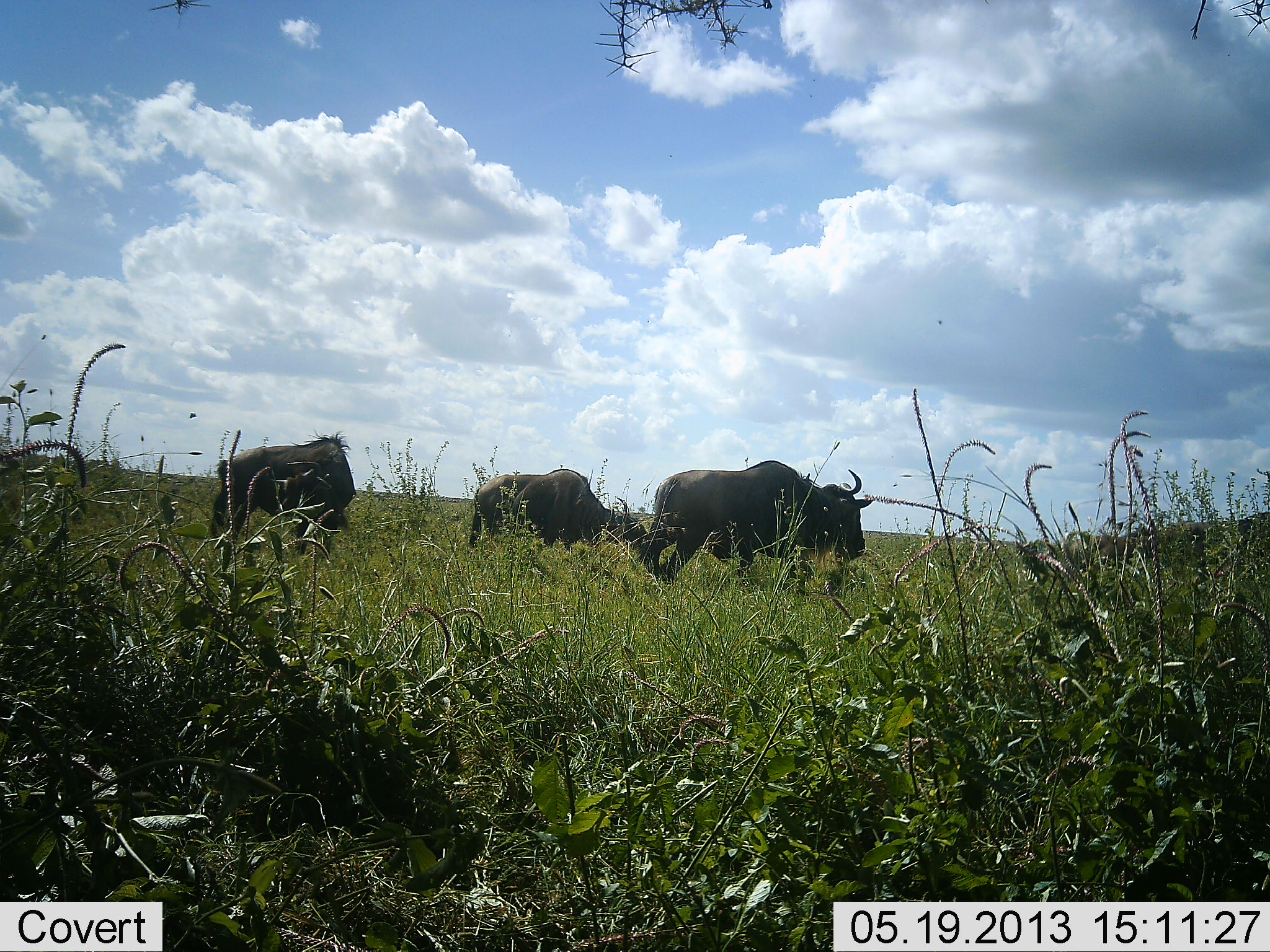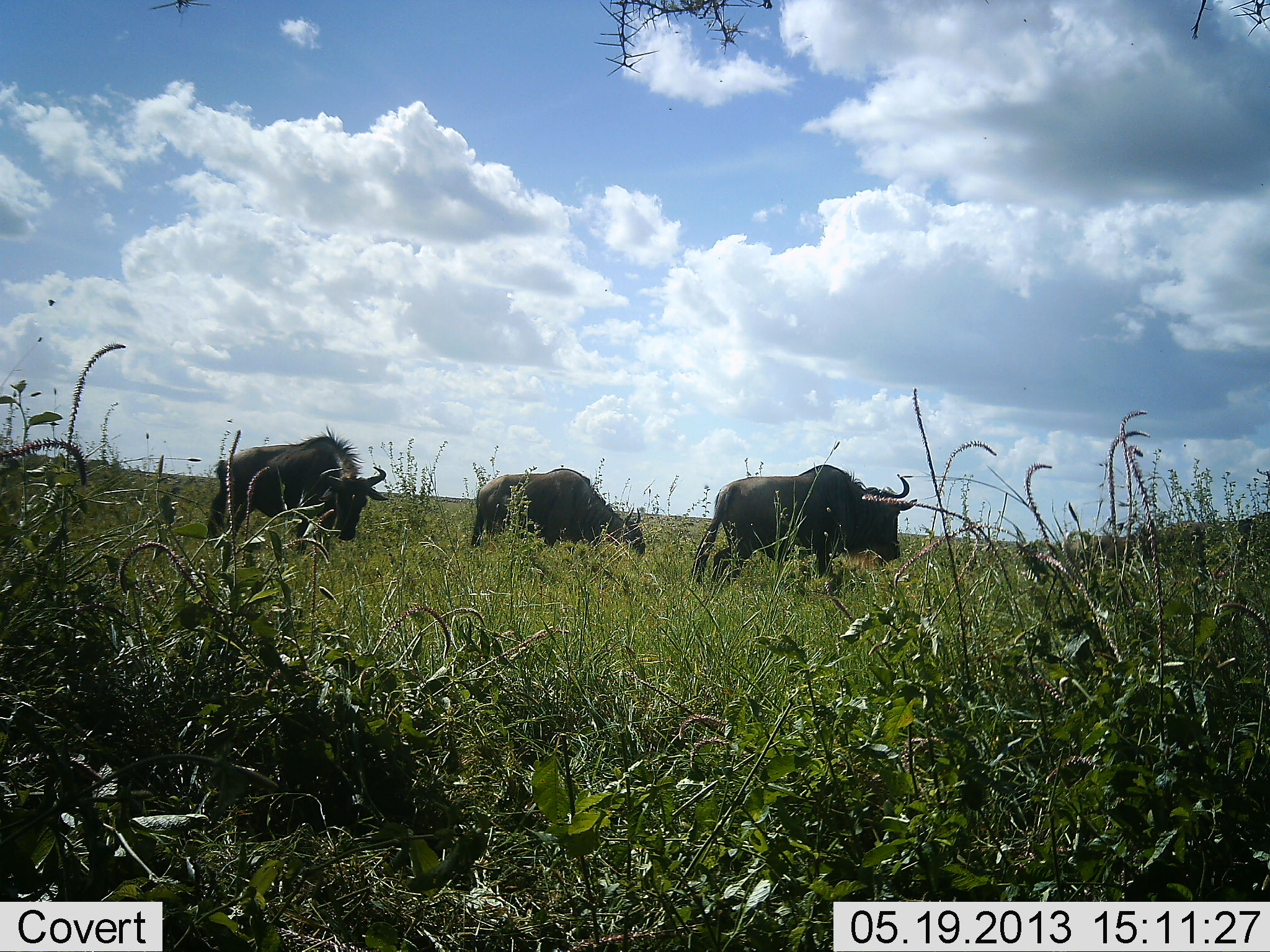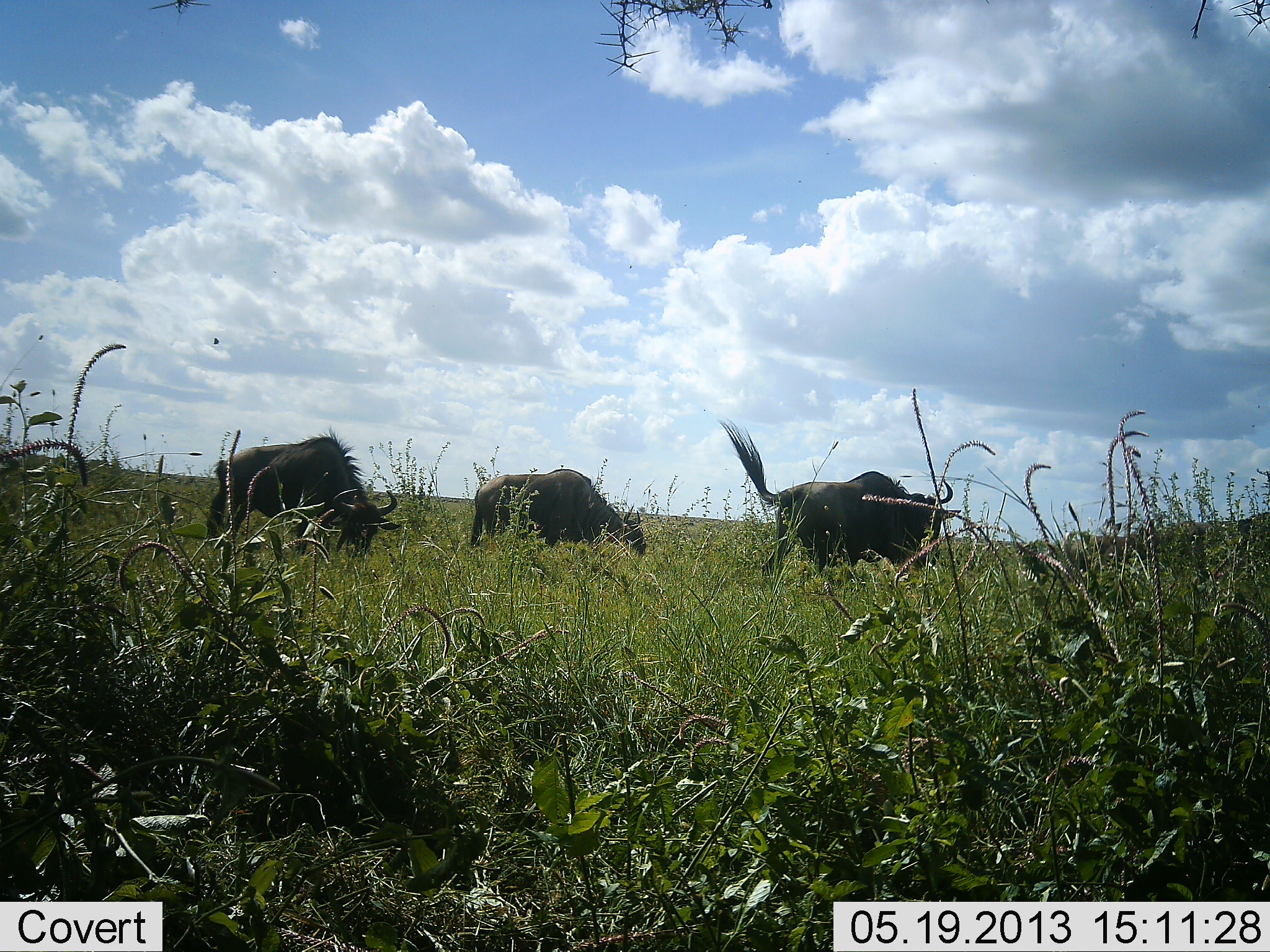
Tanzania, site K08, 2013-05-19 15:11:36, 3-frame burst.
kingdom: Animalia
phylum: Chordata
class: Mammalia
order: Artiodactyla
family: Bovidae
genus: Connochaetes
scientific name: Connochaetes taurinus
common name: blue wildebeest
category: wildebeest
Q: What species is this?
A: Wildebeest (blue wildebeest) (Connochaetes taurinus).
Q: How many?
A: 3.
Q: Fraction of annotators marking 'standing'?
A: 20%.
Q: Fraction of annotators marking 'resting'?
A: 0%.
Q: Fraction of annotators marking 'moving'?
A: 80%.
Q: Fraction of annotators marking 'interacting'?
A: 0%.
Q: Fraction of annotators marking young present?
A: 0%.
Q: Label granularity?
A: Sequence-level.